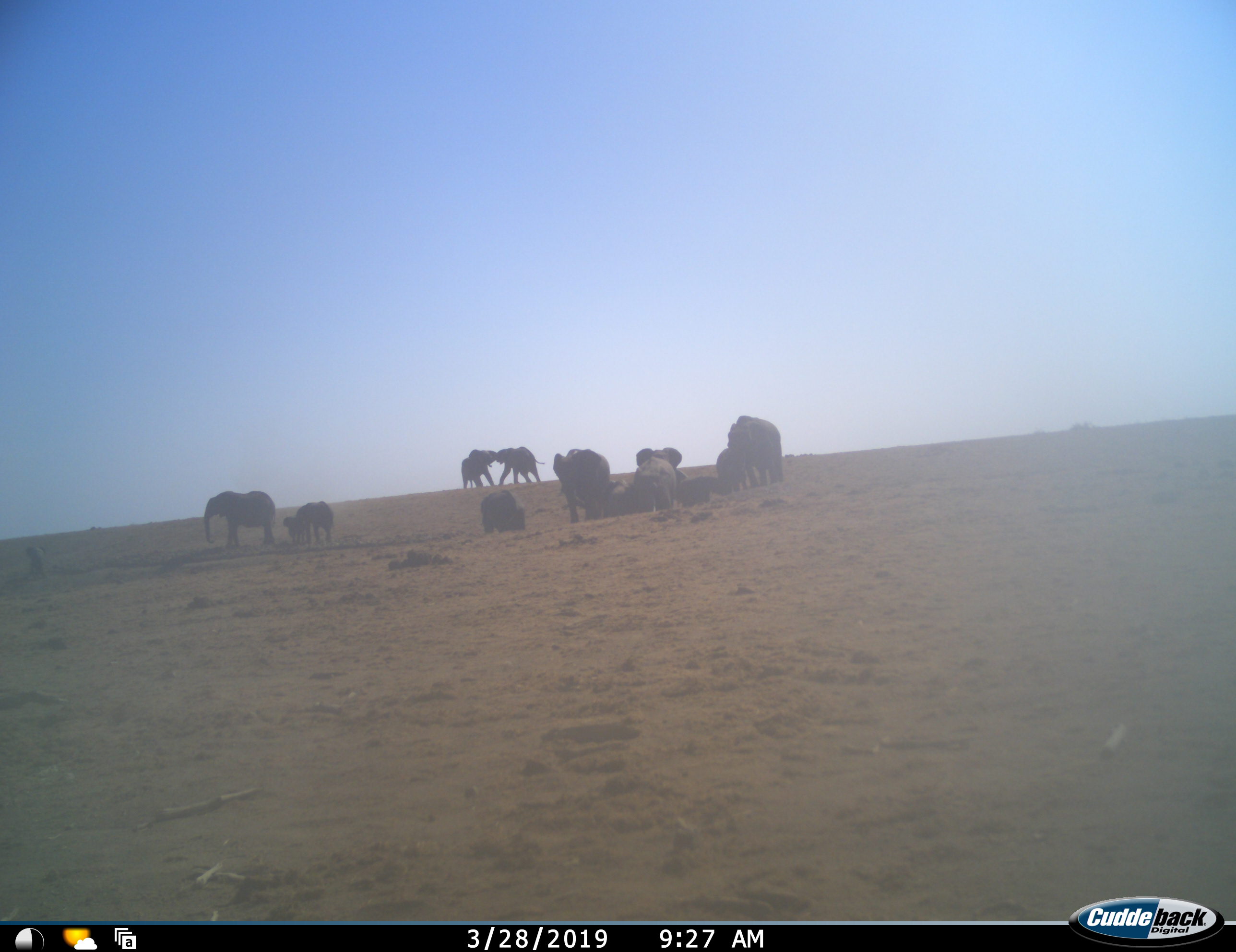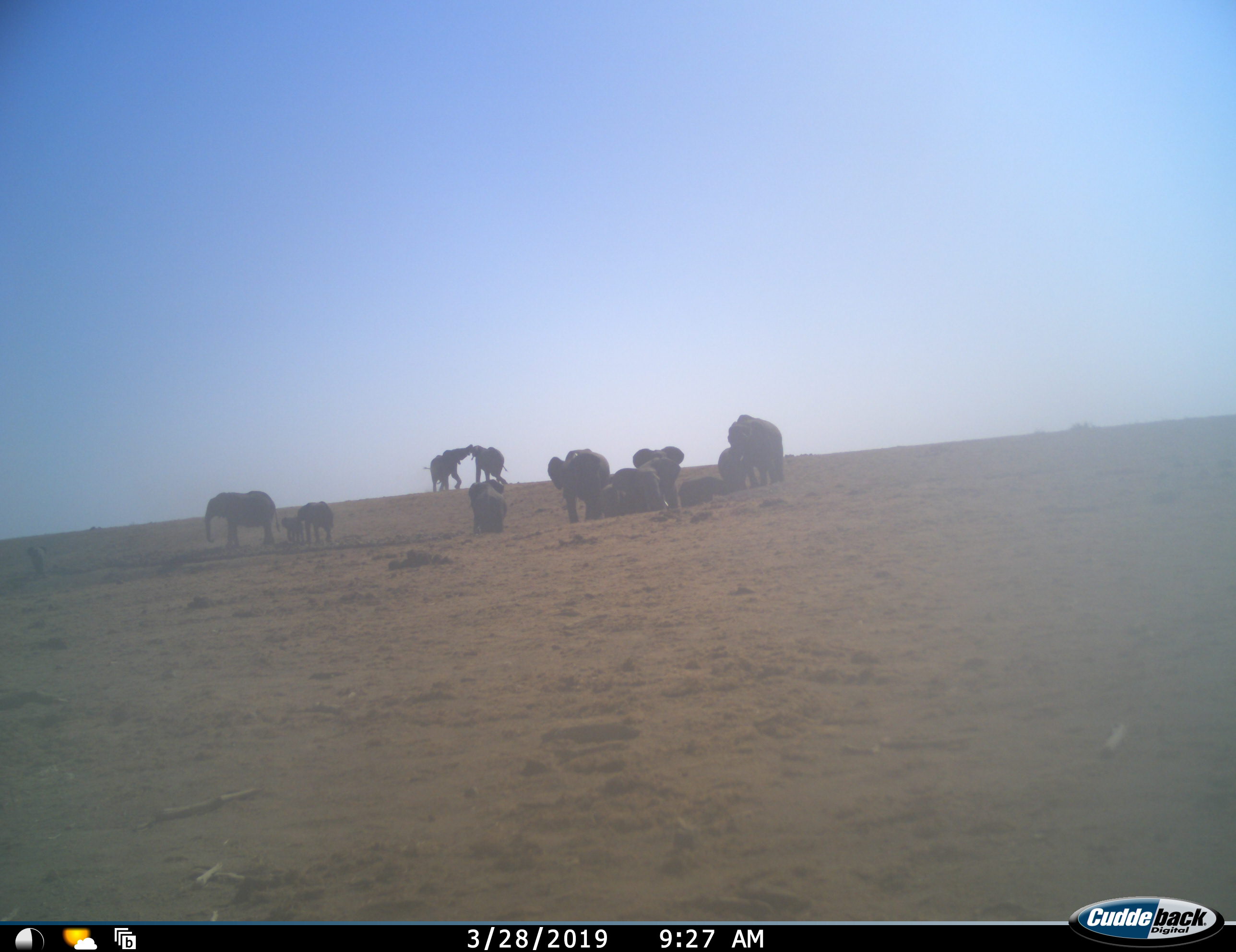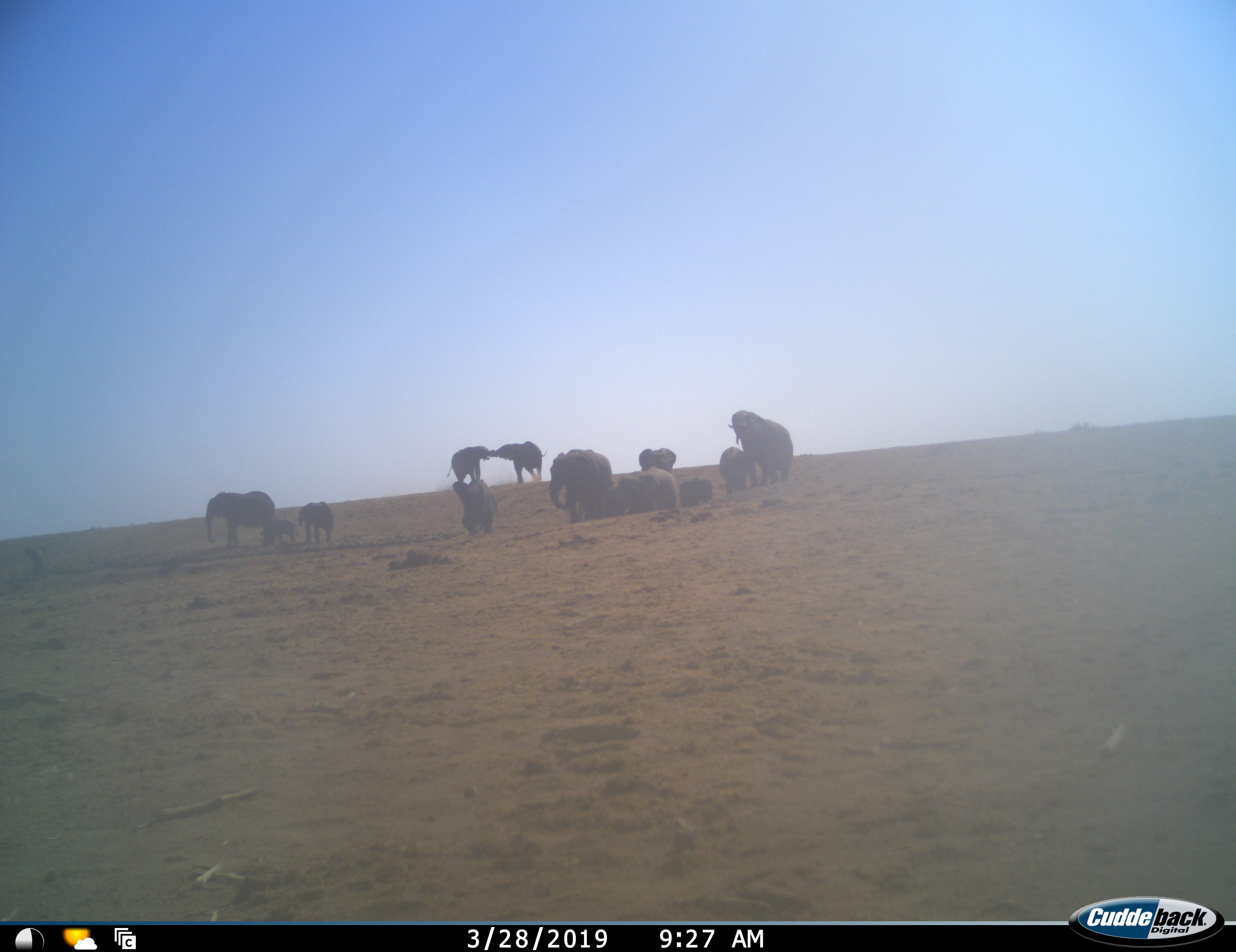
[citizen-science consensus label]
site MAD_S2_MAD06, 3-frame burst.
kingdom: Animalia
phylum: Chordata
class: Mammalia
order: Proboscidea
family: Elephantidae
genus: Loxodonta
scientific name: Loxodonta africana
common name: african bush elephant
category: elephant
Elephant (african bush elephant) (Loxodonta africana), count 11-50. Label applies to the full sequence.